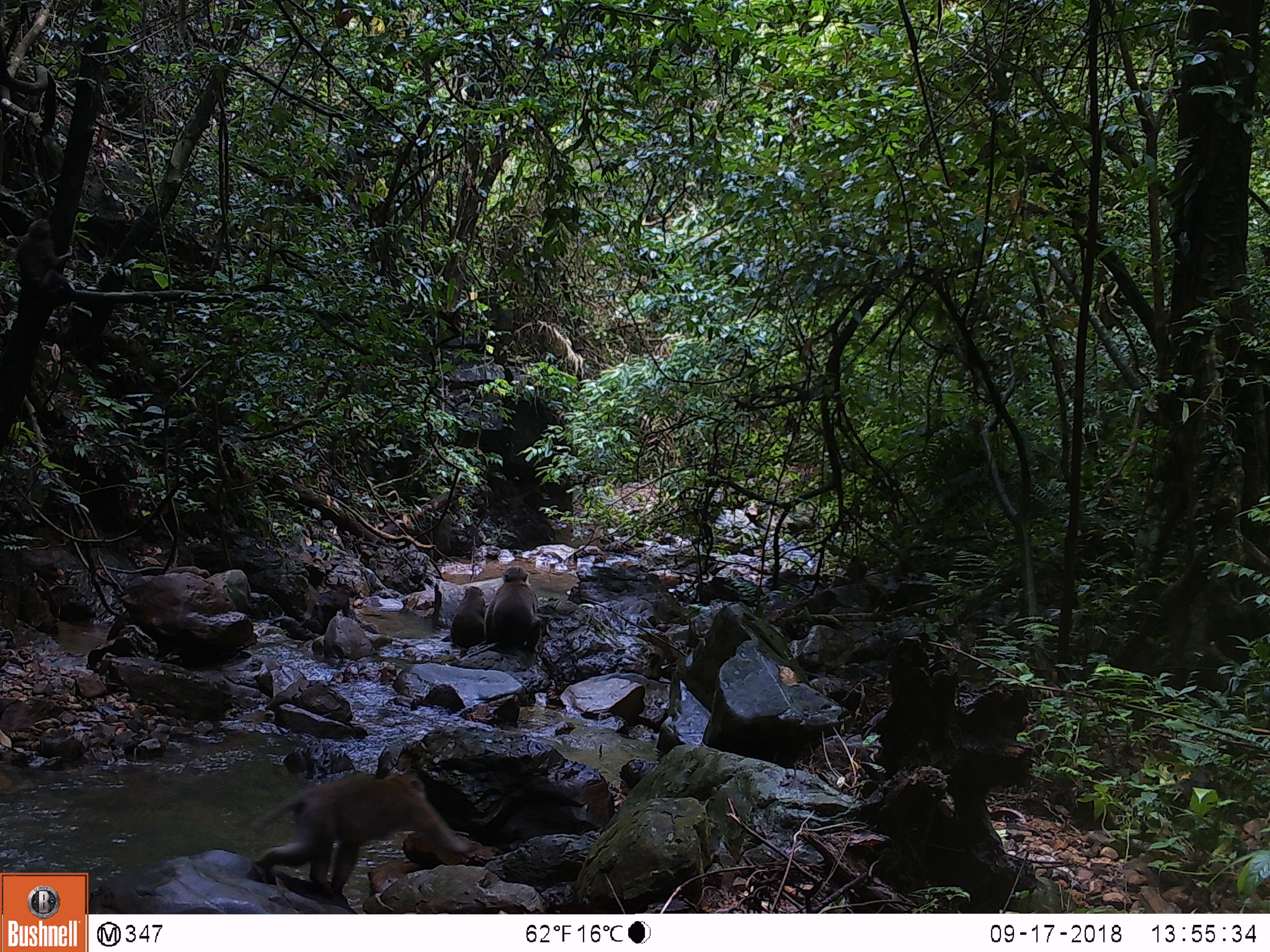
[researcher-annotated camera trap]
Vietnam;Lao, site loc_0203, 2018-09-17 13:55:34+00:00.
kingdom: Animalia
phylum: Chordata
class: Mammalia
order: Primates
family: Cercopithecidae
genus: Macaca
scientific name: Macaca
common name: macaques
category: assam or rhesus macaque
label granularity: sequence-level